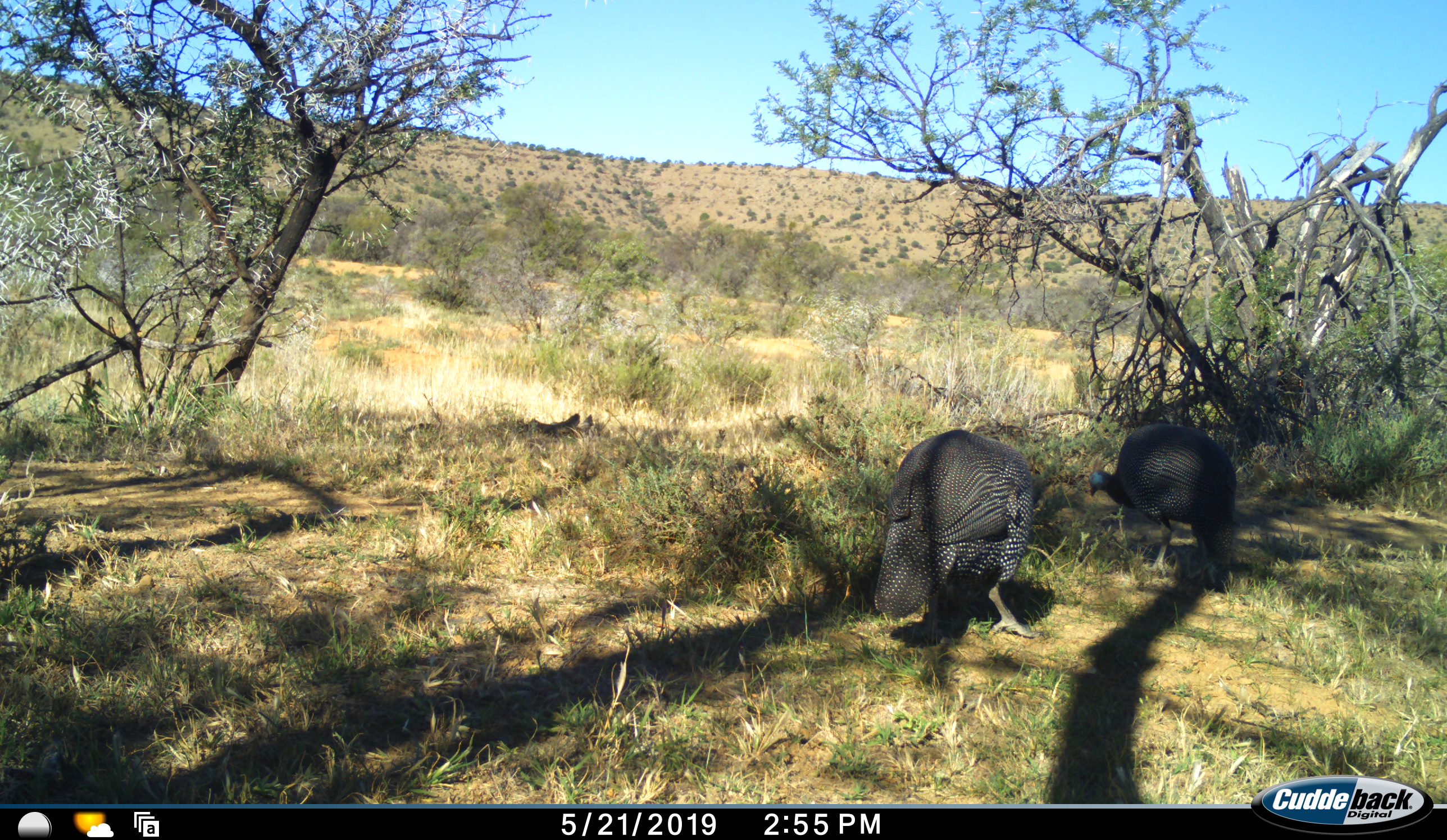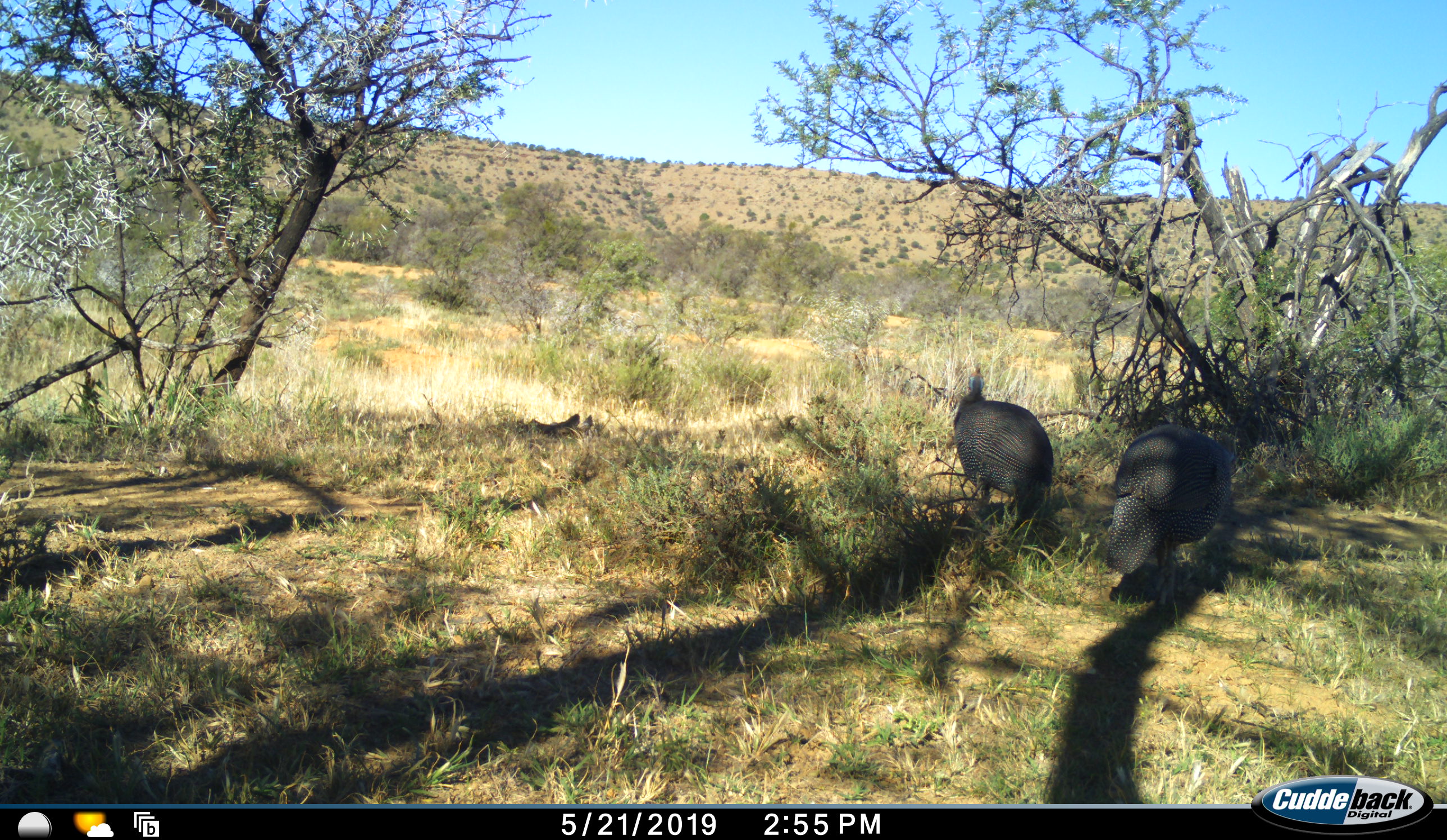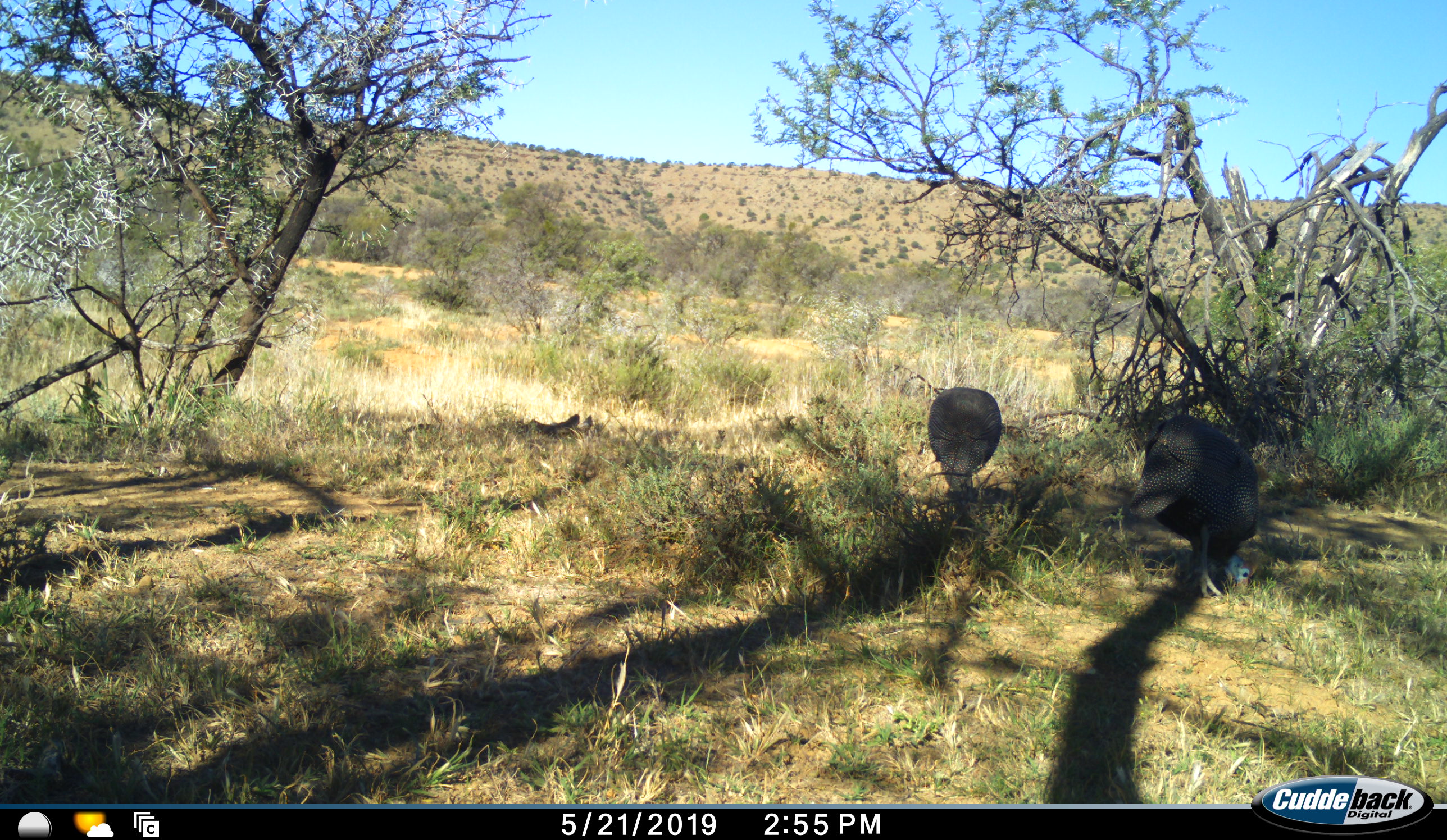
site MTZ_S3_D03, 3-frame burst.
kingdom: Animalia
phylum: Chordata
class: Aves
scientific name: Aves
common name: bird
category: birdother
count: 2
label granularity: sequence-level